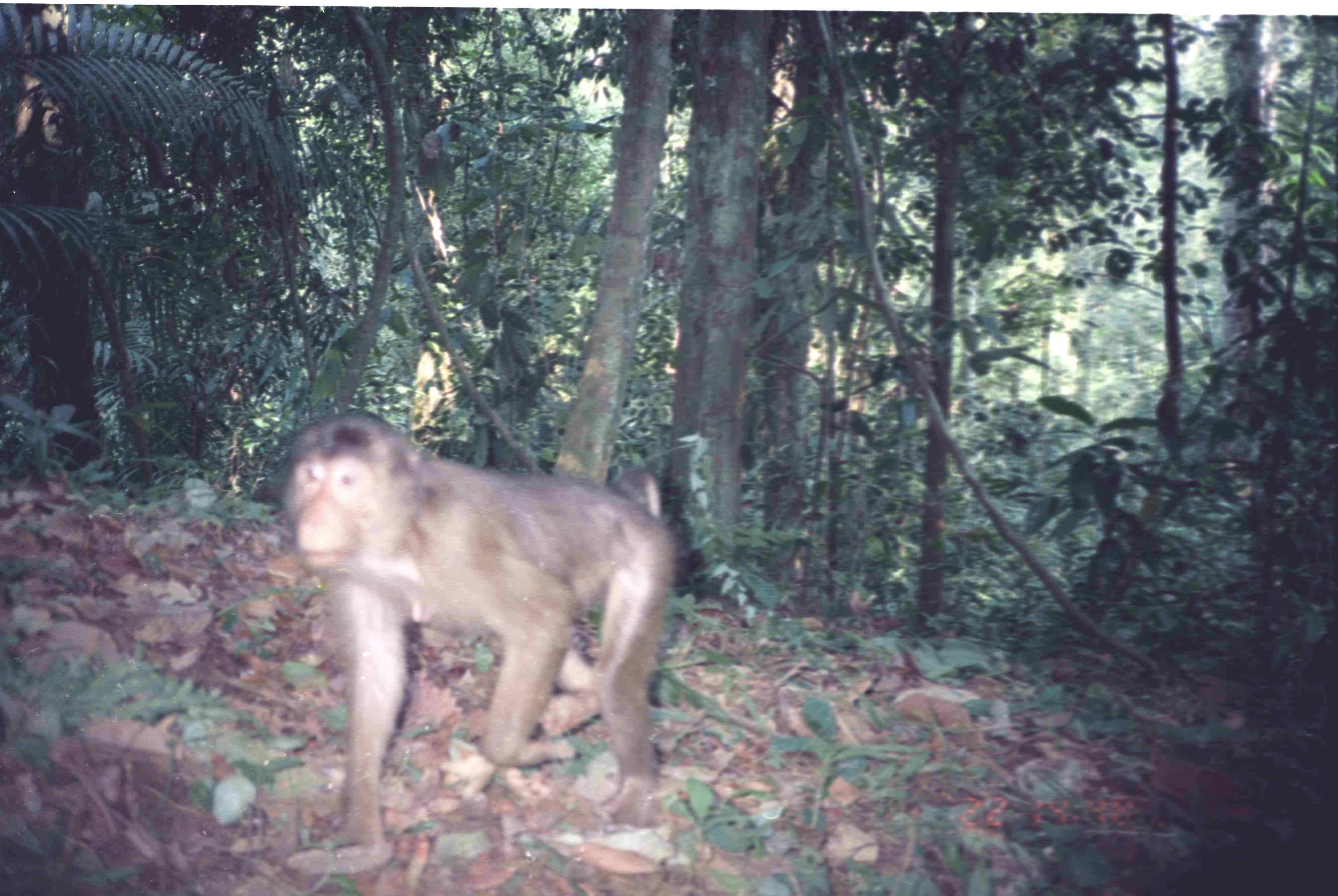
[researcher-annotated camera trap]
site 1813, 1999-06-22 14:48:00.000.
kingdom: Animalia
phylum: Chordata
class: Mammalia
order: Primates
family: Cercopithecidae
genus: Macaca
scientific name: Macaca nemestrina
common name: southern pig-tailed macaque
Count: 1.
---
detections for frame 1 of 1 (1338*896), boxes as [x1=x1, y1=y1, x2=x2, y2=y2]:
macaca nemestrina: [x1=271, y1=402, x2=682, y2=859]